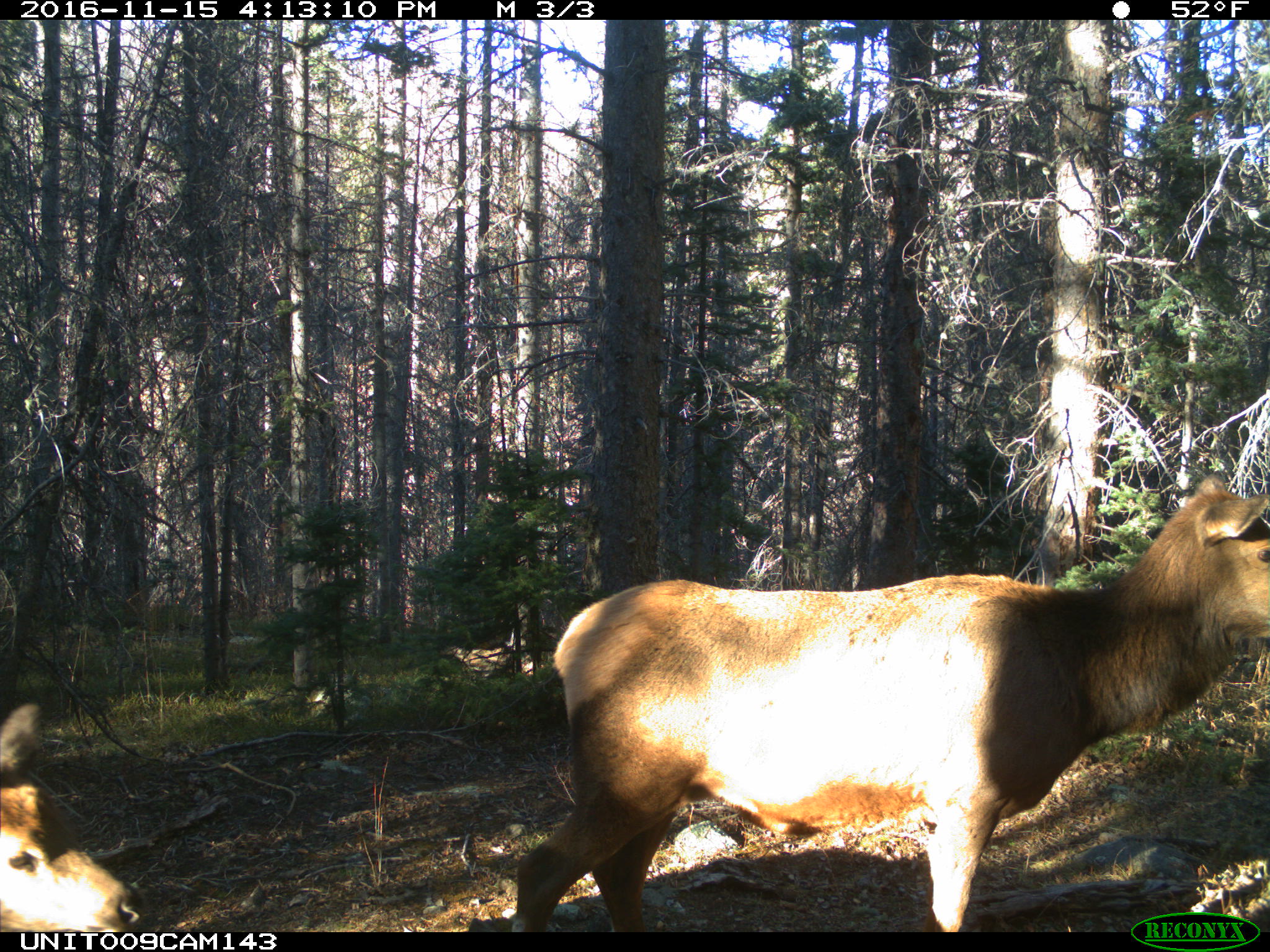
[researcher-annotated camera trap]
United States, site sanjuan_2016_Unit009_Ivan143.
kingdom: Animalia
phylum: Chordata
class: Mammalia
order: Artiodactyla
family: Cervidae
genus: Cervus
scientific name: Cervus elaphus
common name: red deer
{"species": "Cervus elaphus (red deer)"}